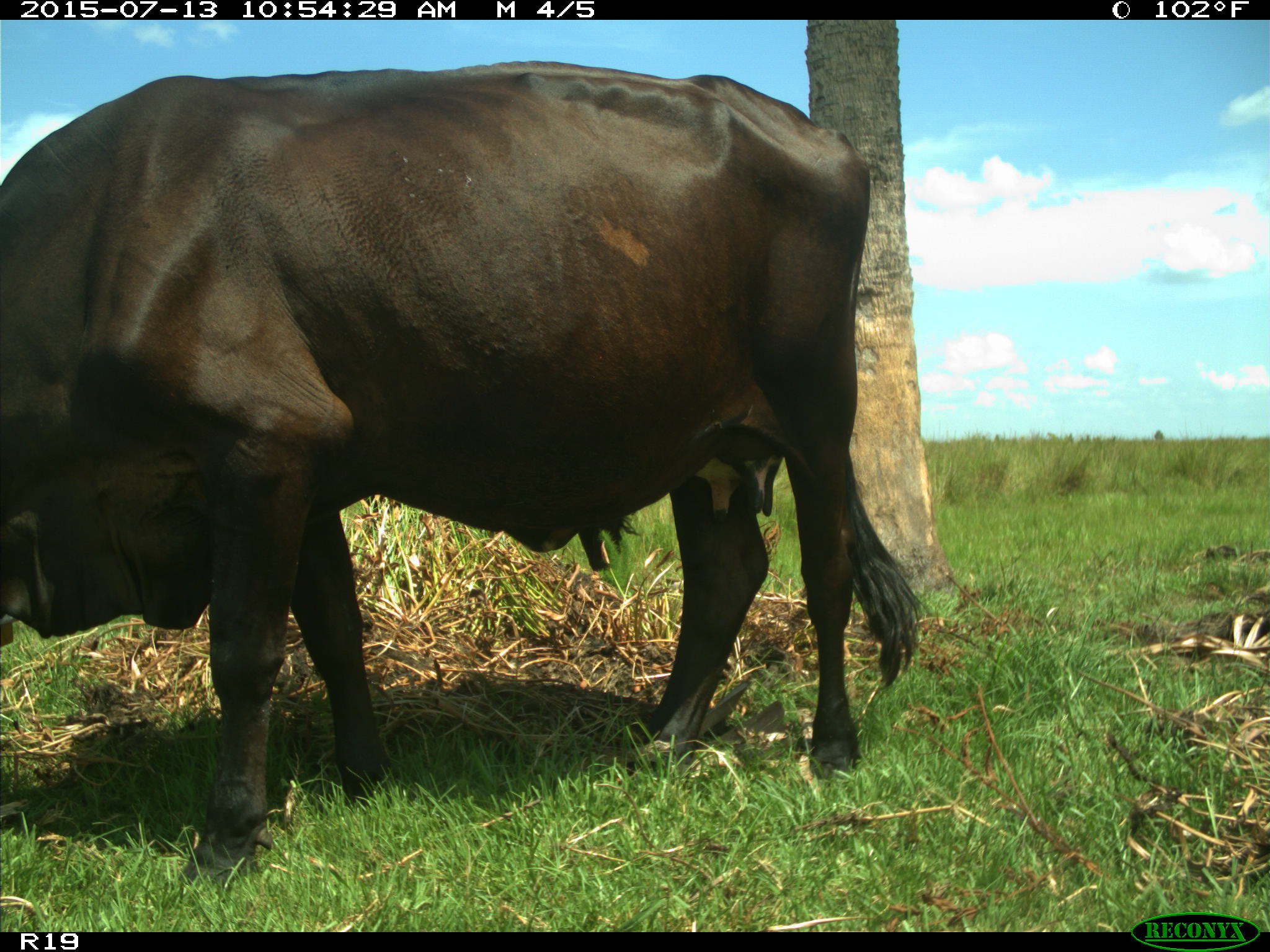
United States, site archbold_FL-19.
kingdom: Animalia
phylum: Chordata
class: Mammalia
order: Artiodactyla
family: Bovidae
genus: Bos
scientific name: Bos taurus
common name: domestic cow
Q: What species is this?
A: Bos taurus (domestic cow).